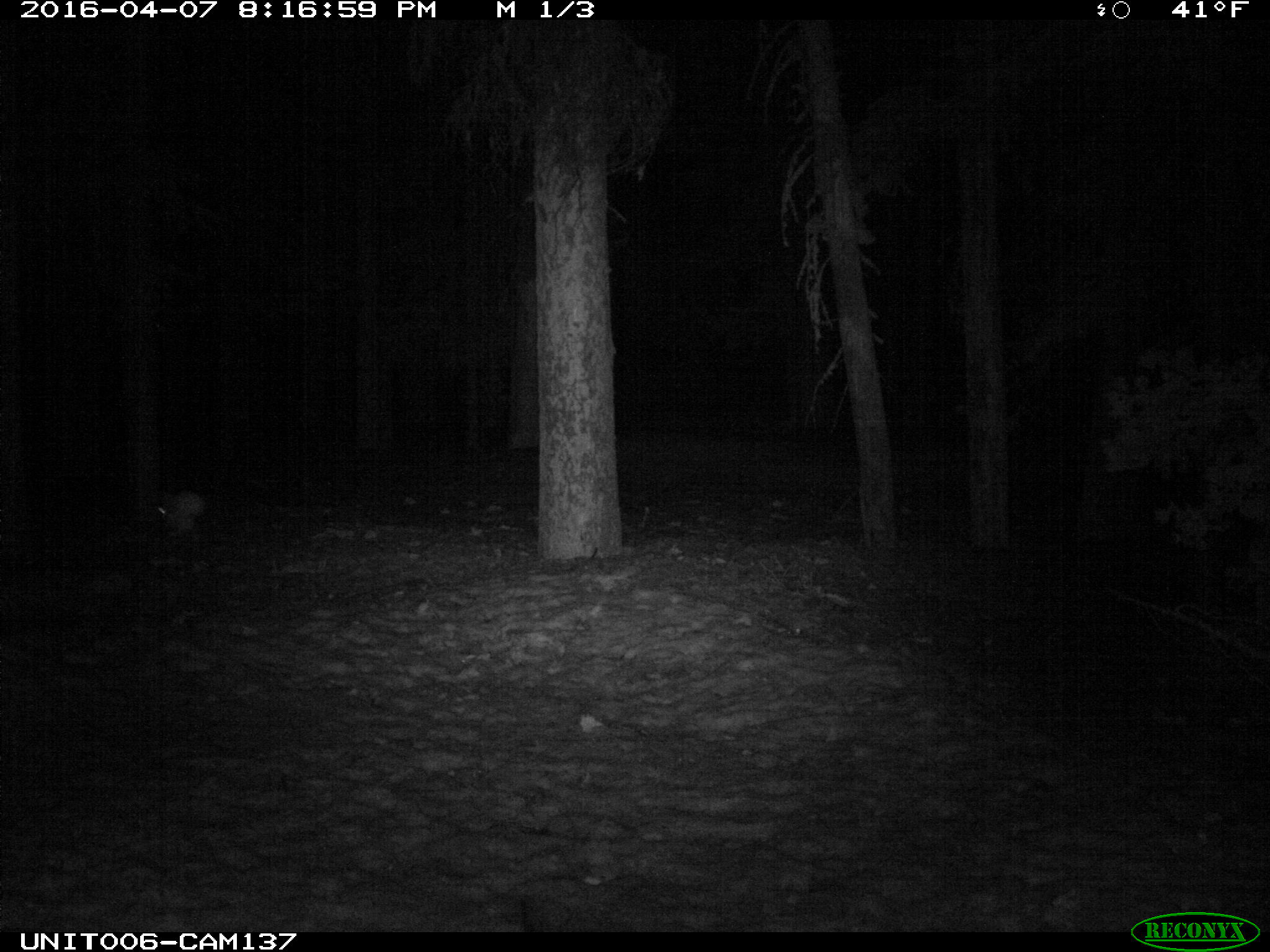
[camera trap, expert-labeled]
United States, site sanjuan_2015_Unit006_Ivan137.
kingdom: Animalia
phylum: Chordata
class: Mammalia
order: Lagomorpha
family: Leporidae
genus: Lepus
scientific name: Lepus americanus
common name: snowshoe hare